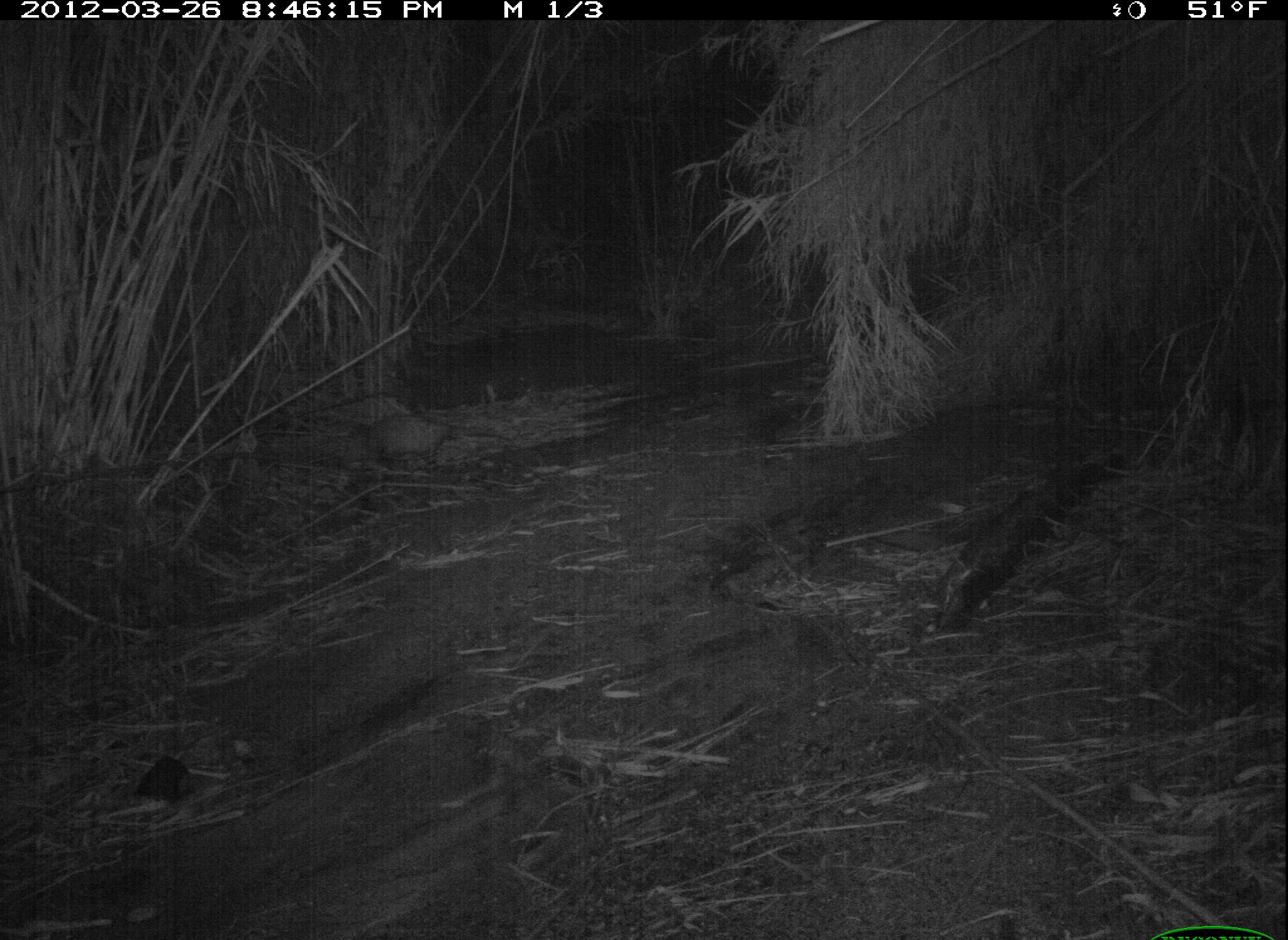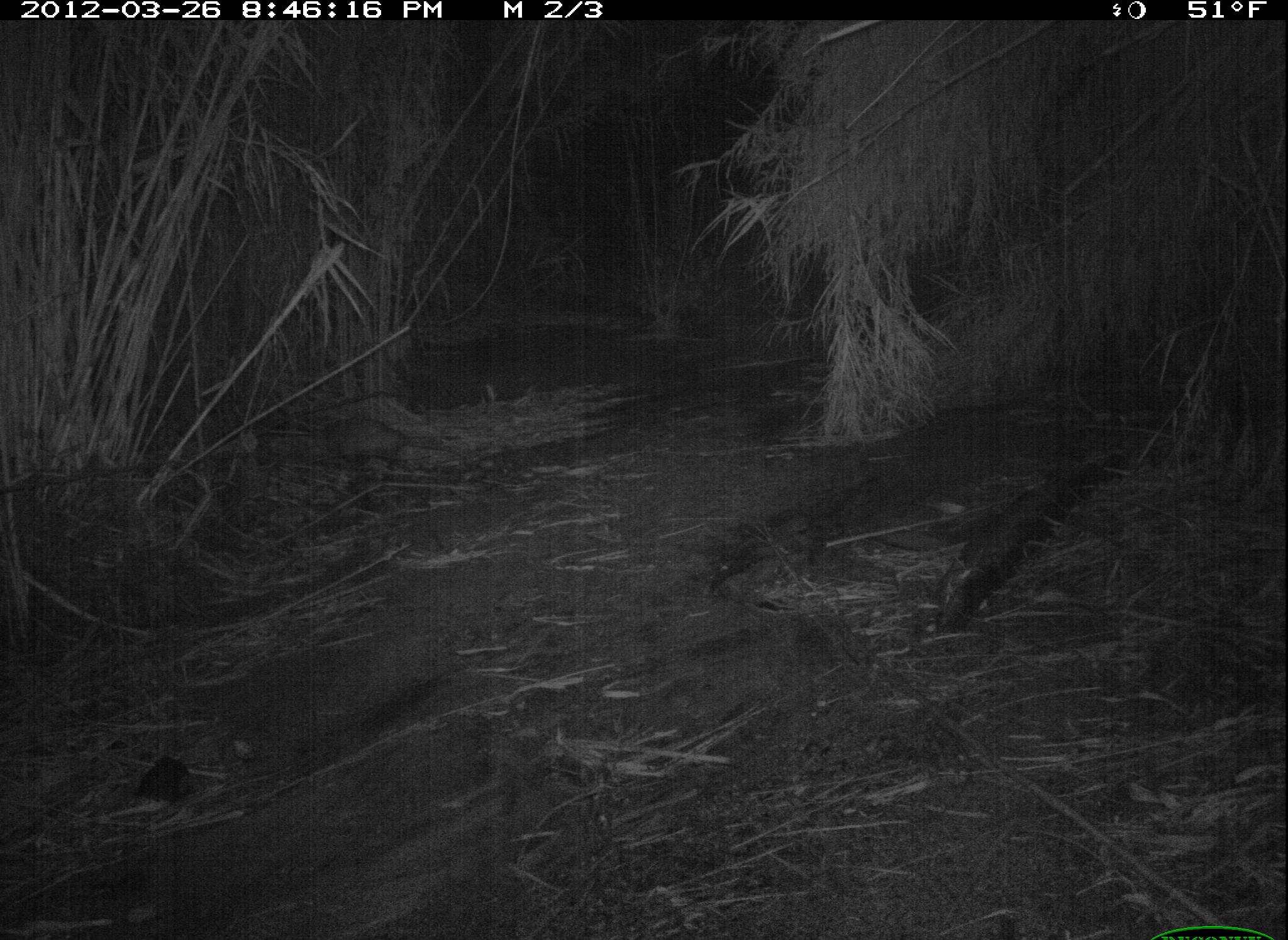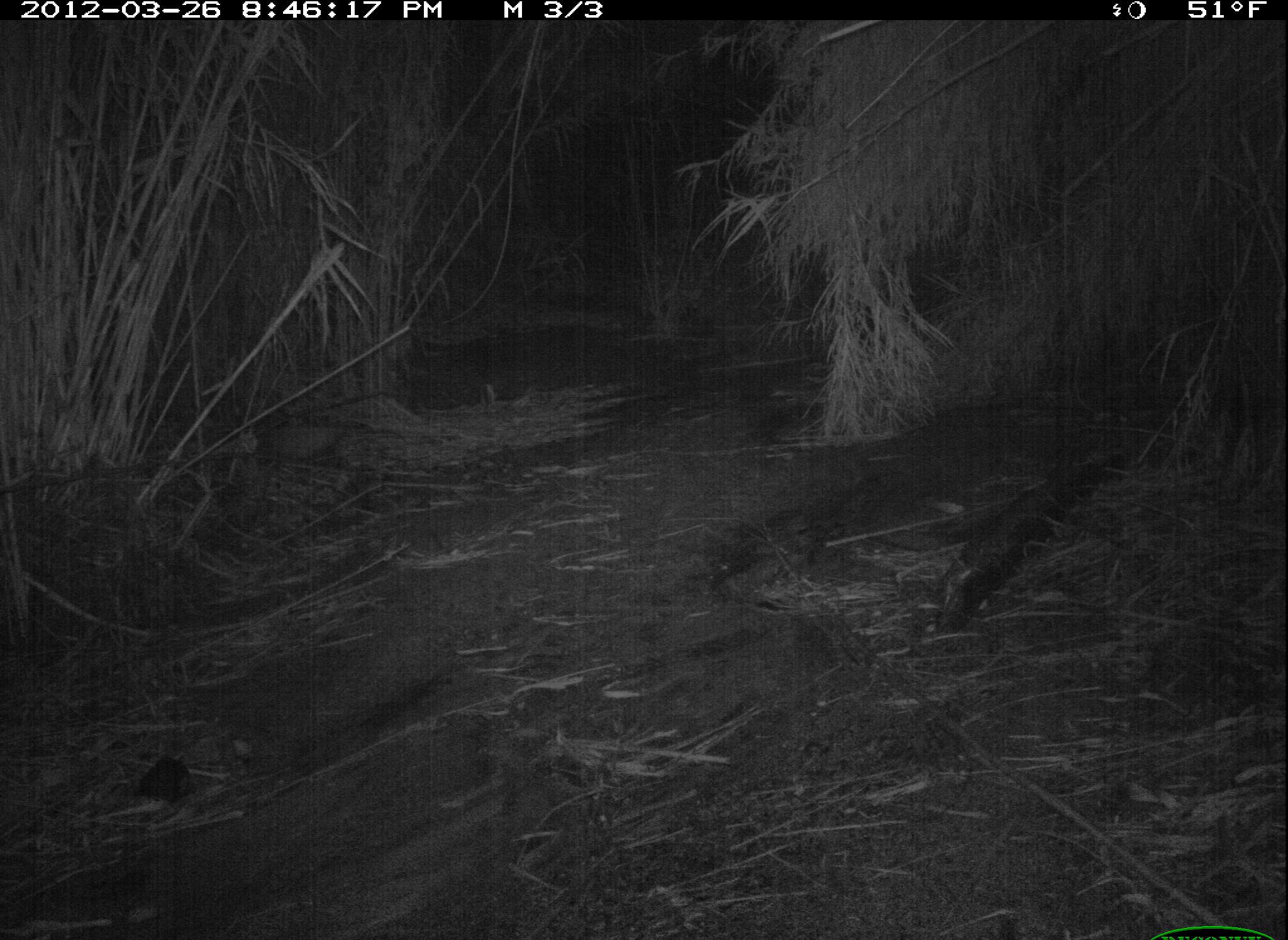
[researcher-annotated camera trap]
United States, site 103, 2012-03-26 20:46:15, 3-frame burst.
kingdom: Animalia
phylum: Chordata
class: Mammalia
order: Didelphimorphia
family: Didelphidae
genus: Didelphis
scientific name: Didelphis virginiana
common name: virginia opossum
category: opossum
Opossum (virginia opossum) (Didelphis virginiana).